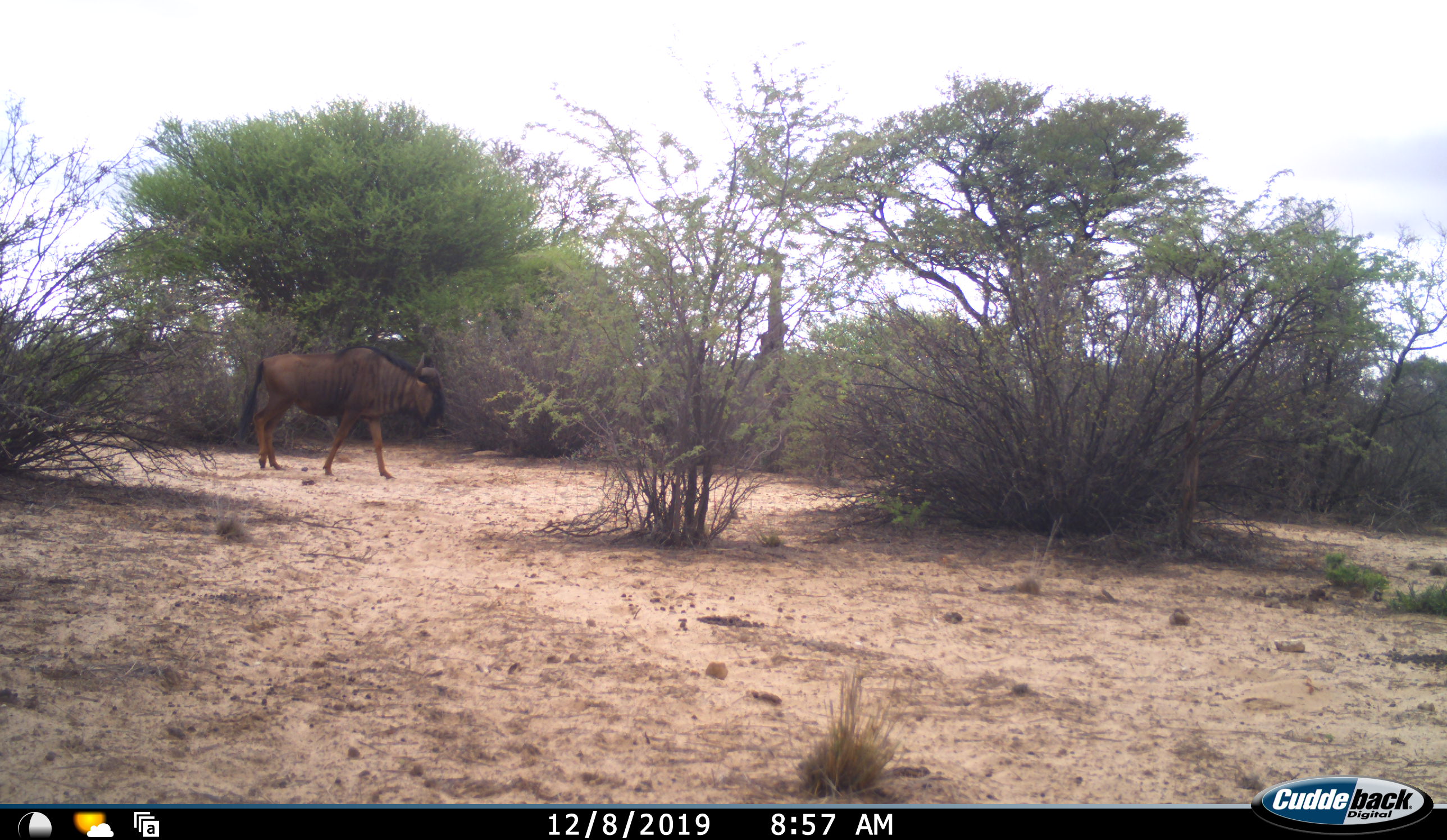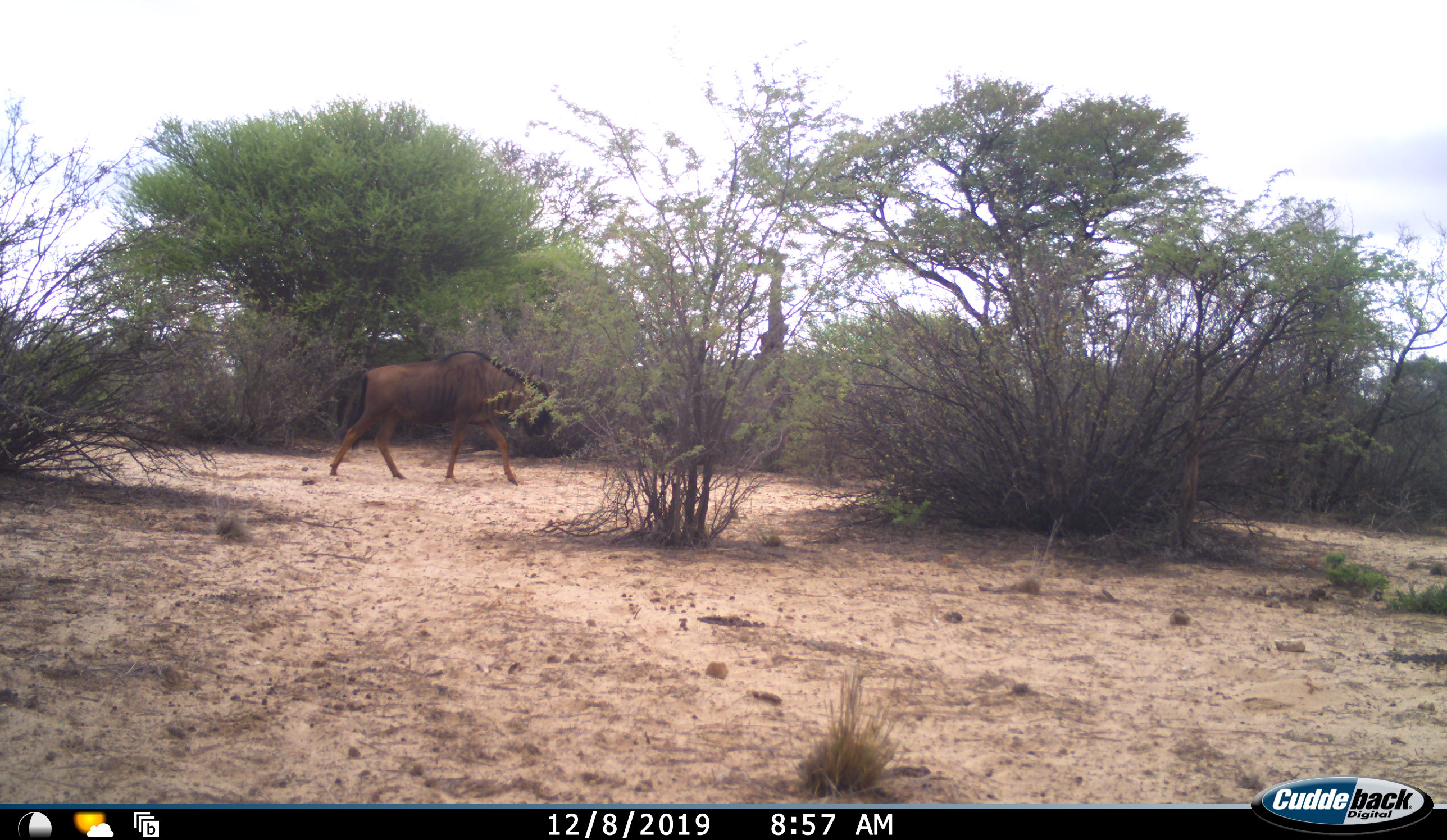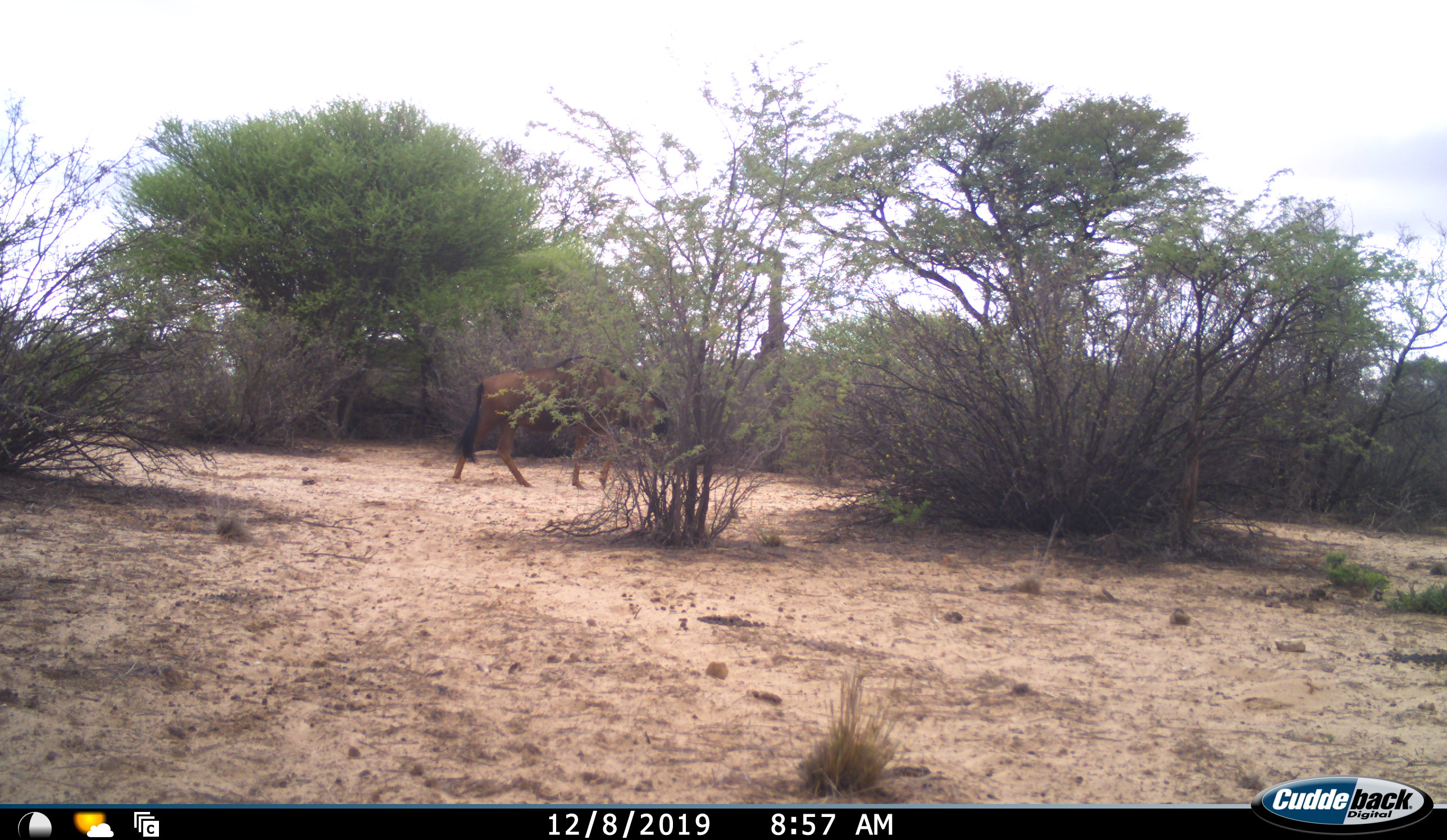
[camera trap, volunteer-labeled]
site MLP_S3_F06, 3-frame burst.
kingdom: Animalia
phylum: Chordata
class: Mammalia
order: Artiodactyla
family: Bovidae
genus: Connochaetes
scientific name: Connochaetes taurinus taurinus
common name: blue wildebeest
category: wildebeestblue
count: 1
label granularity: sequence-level